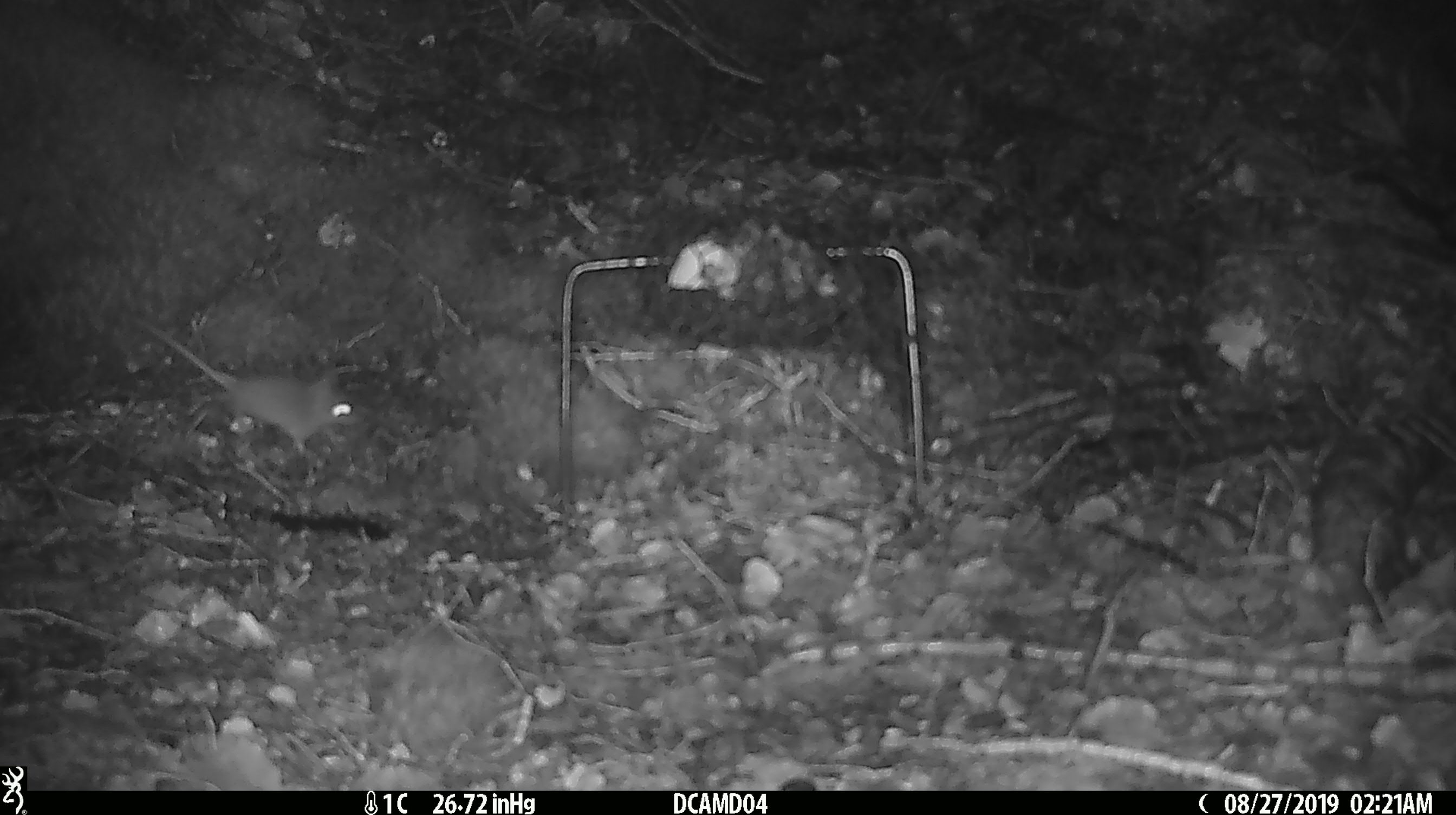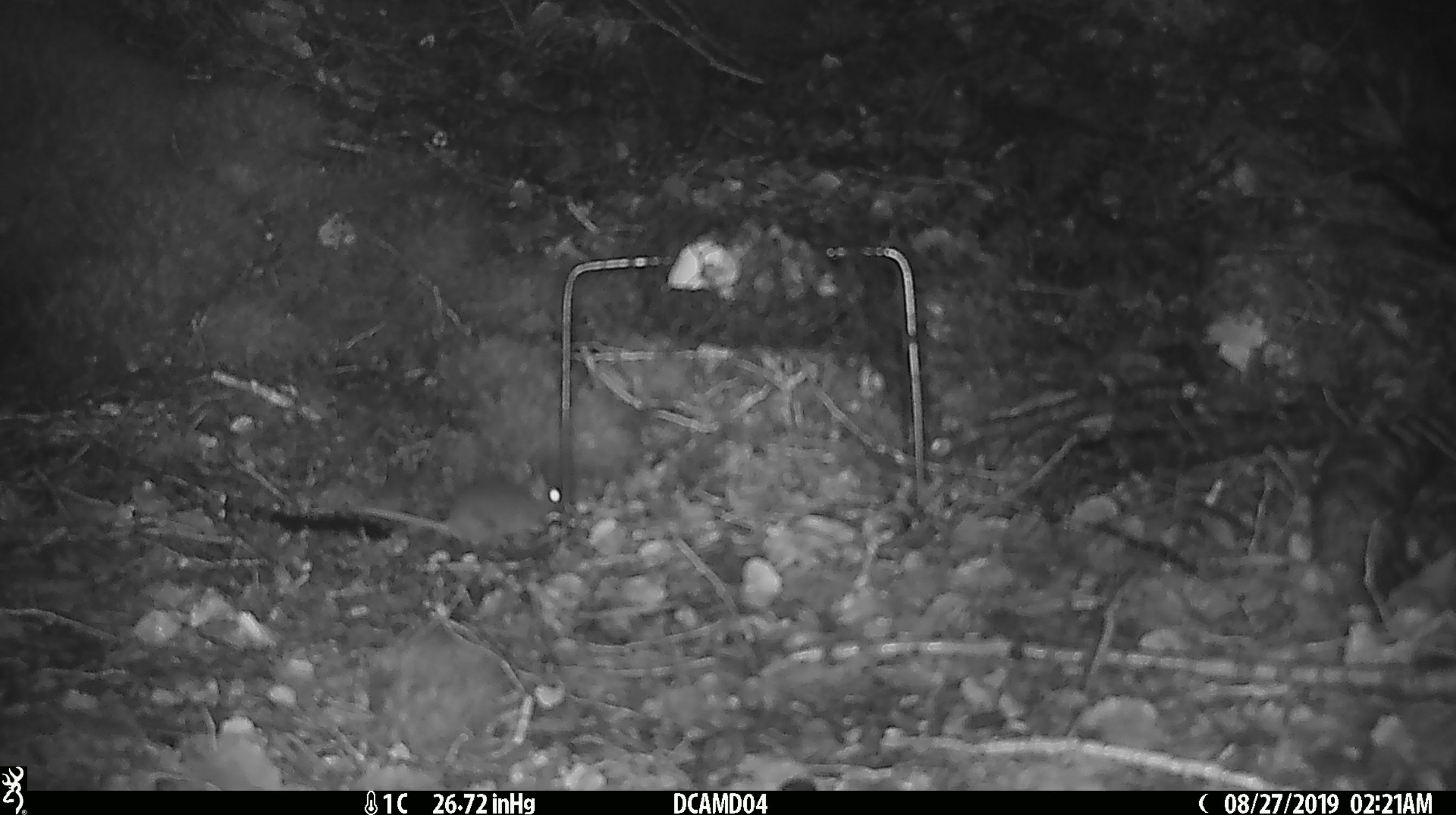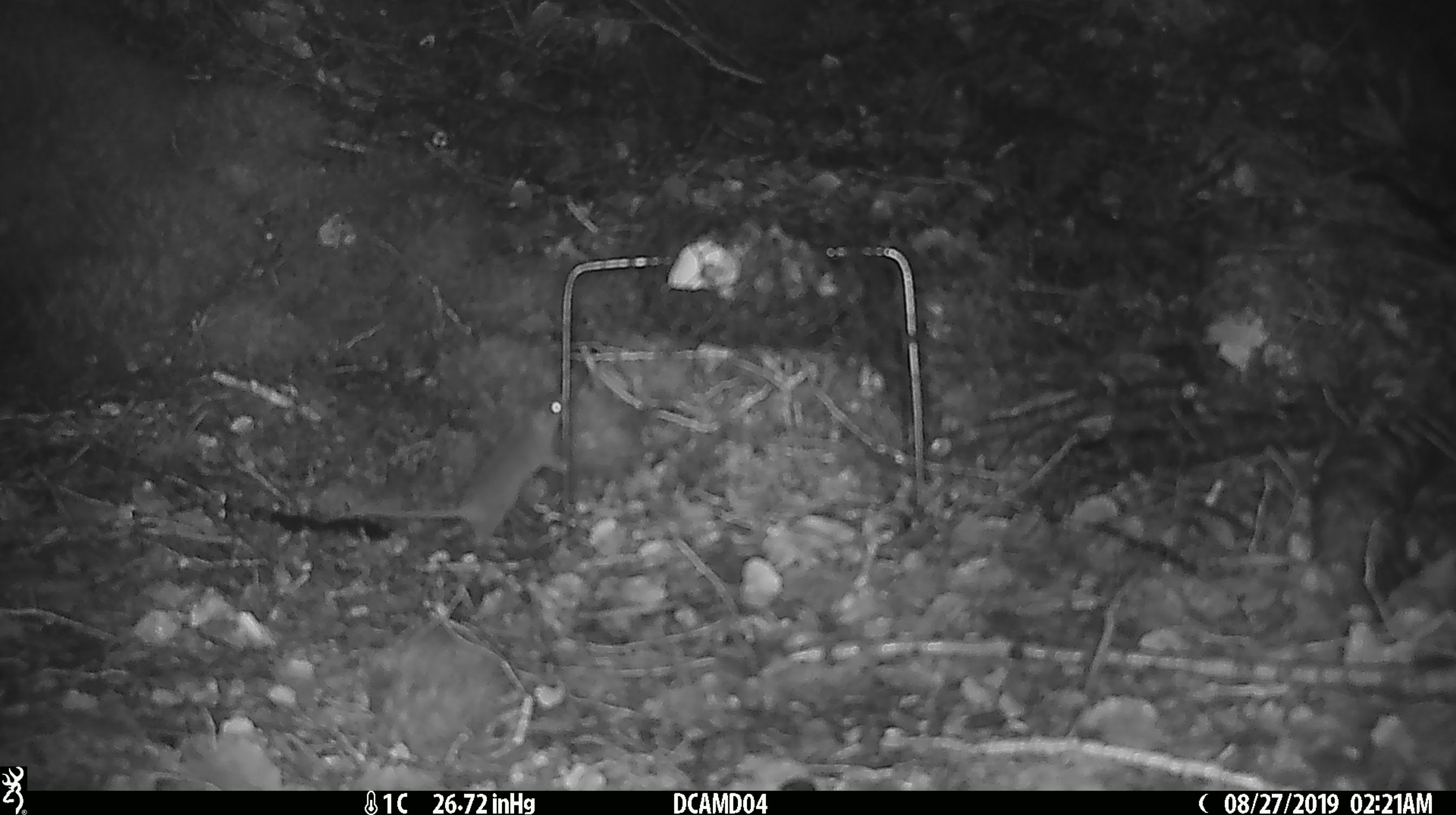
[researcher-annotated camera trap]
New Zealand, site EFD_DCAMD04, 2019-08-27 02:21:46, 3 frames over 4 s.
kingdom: Animalia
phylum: Chordata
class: Mammalia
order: Rodentia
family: Muridae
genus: Mus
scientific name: Mus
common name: mouse